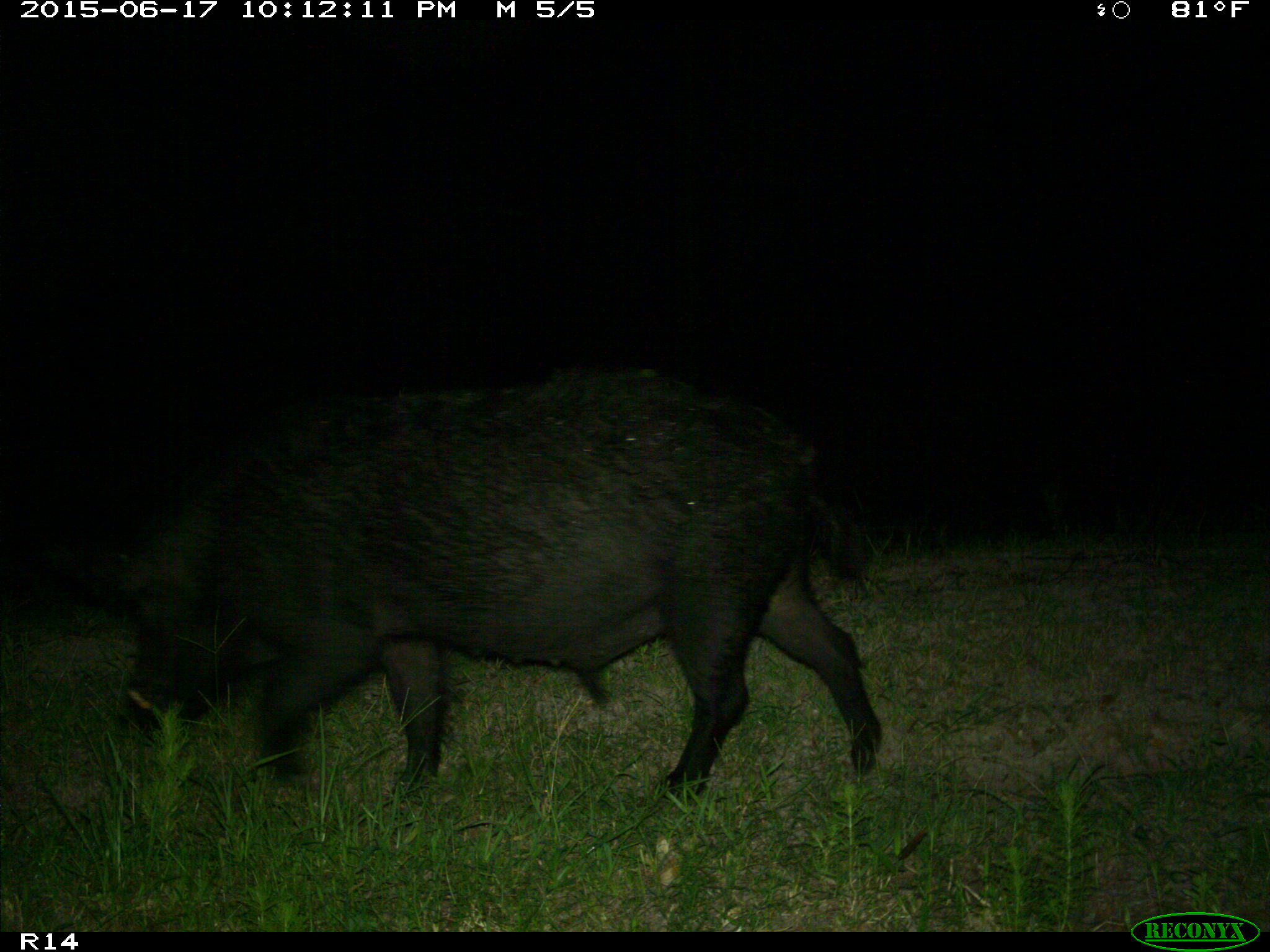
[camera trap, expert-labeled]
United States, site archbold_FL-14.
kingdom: Animalia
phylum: Chordata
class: Mammalia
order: Artiodactyla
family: Suidae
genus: Sus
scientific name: Sus scrofa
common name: wild boar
Sus scrofa (wild boar).